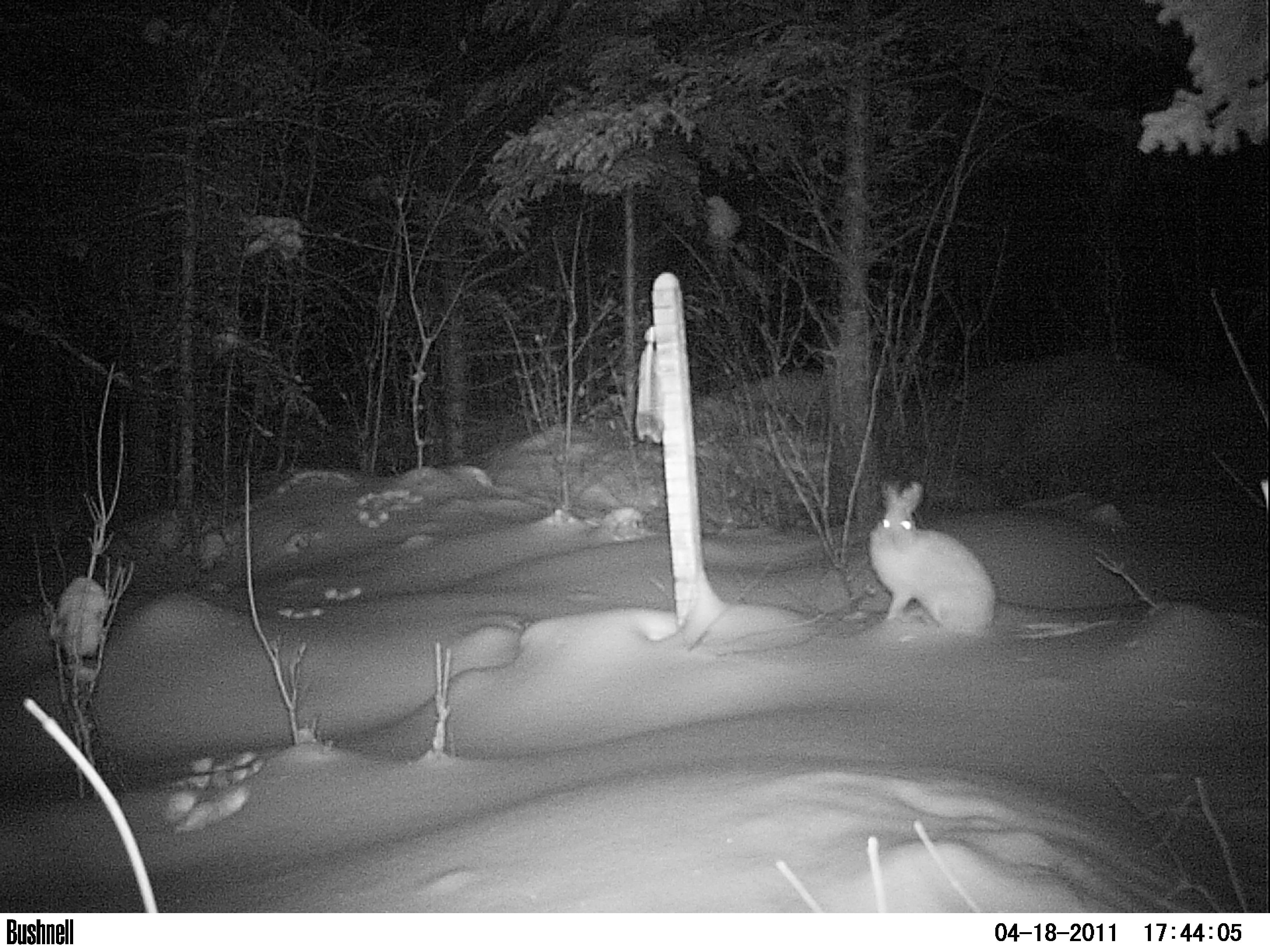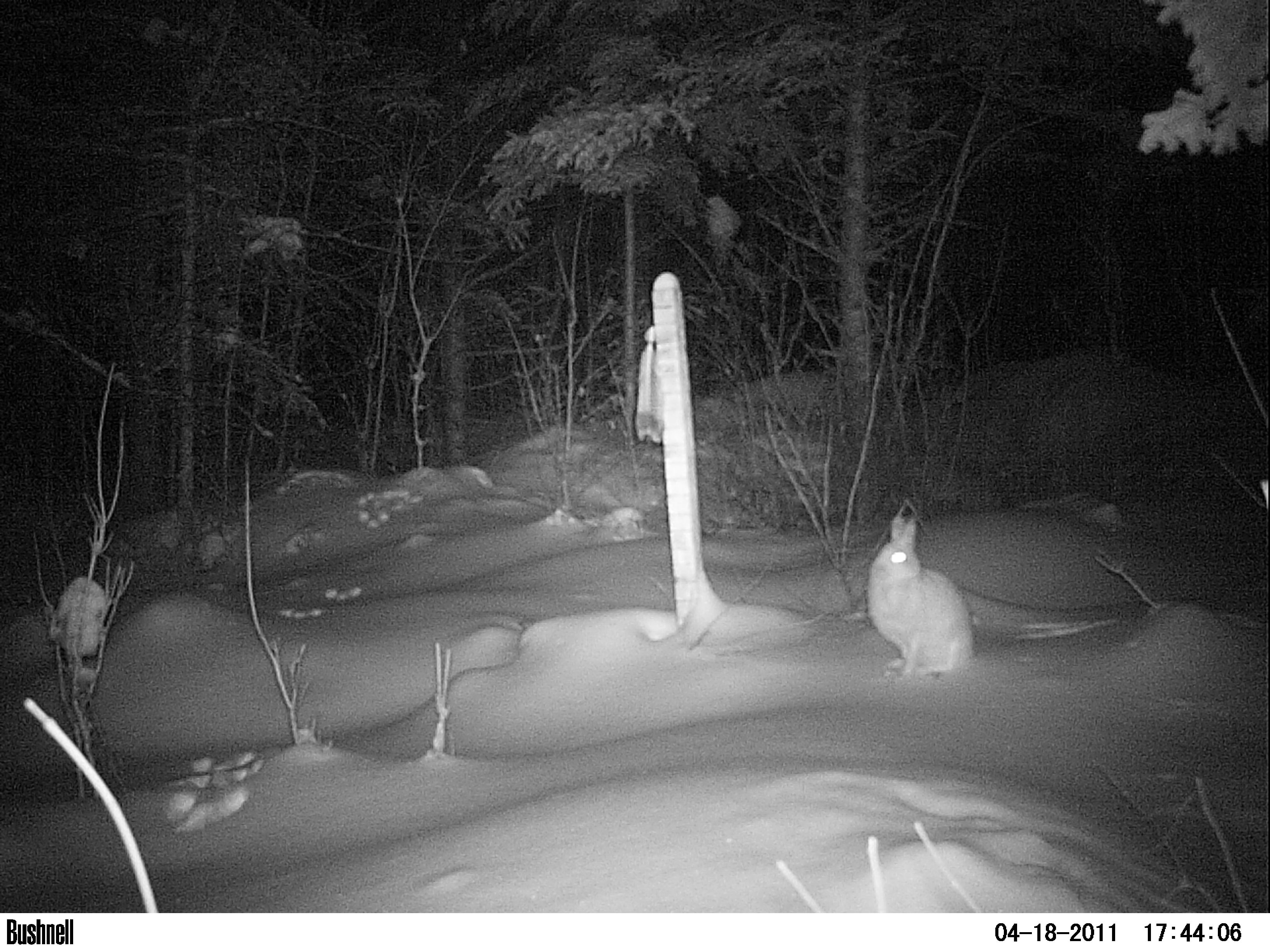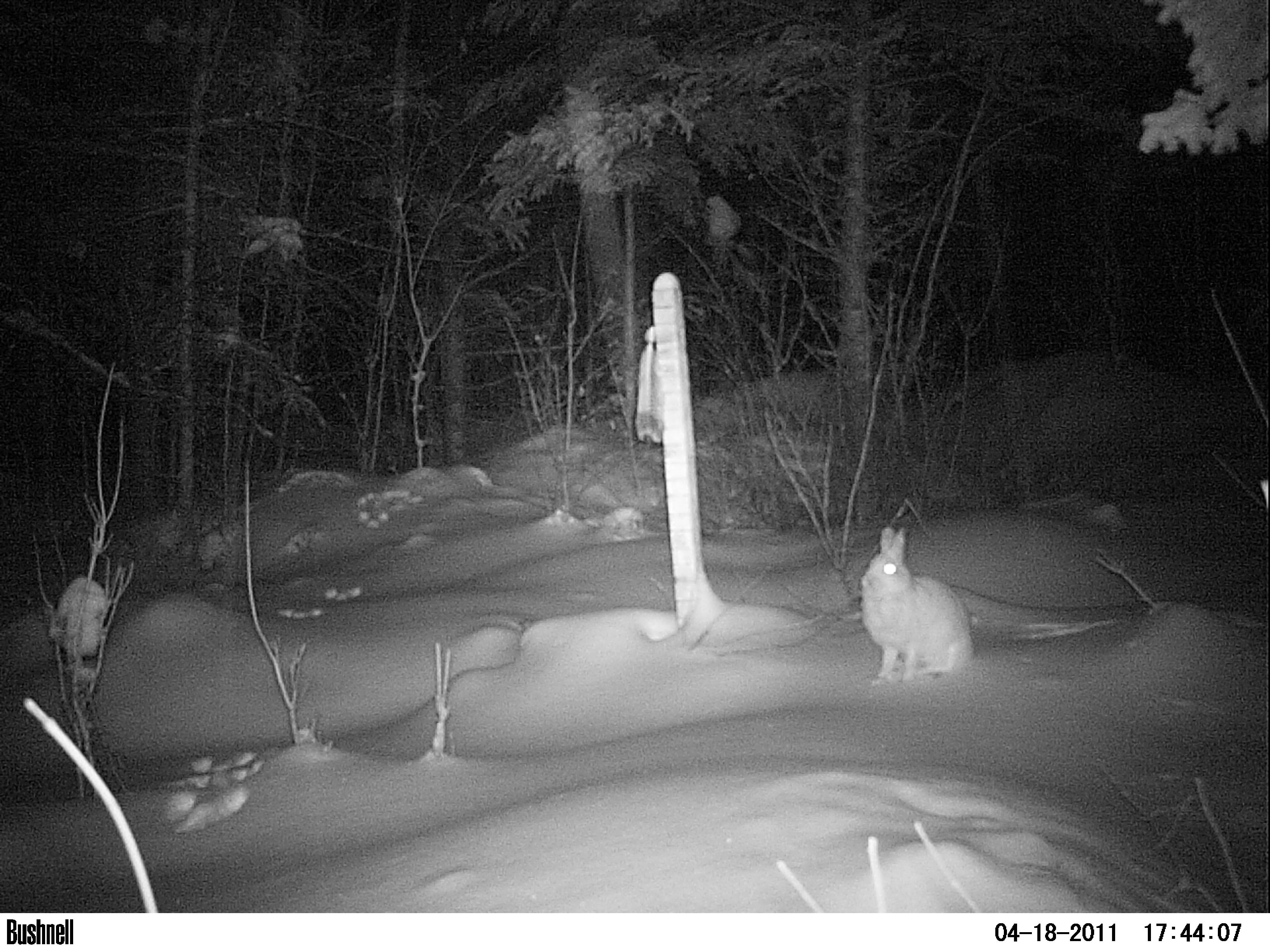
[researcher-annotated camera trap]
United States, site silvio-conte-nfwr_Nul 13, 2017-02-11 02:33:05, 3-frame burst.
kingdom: Animalia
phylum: Chordata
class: Mammalia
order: Lagomorpha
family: Leporidae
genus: Lepus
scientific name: Lepus americanus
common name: snowshoe hare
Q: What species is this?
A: Snowshoe hare (Lepus americanus).